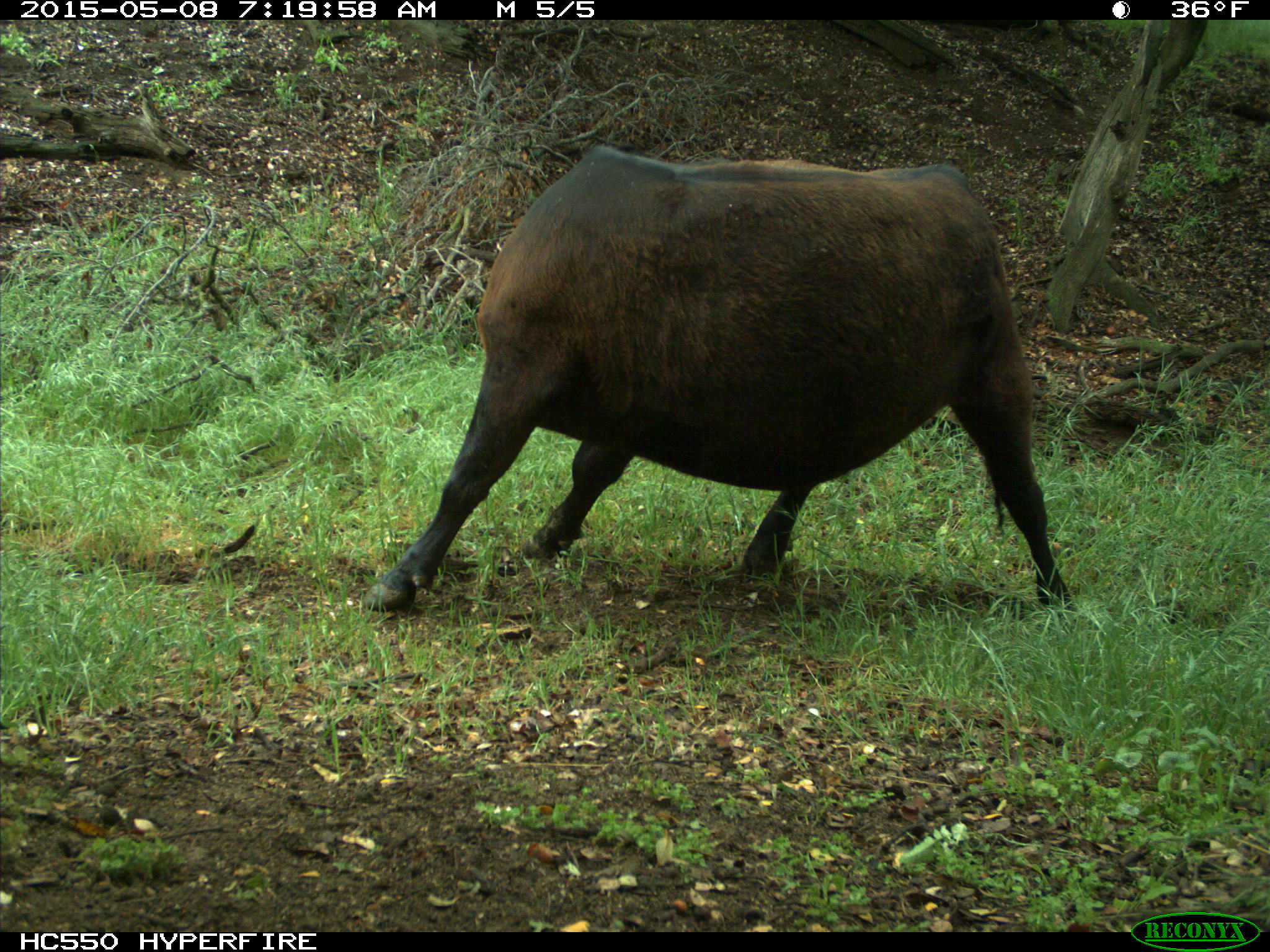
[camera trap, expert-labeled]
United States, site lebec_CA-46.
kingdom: Animalia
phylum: Chordata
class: Mammalia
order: Artiodactyla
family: Bovidae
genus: Bos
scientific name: Bos taurus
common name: domestic cow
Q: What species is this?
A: Bos taurus (domestic cow).